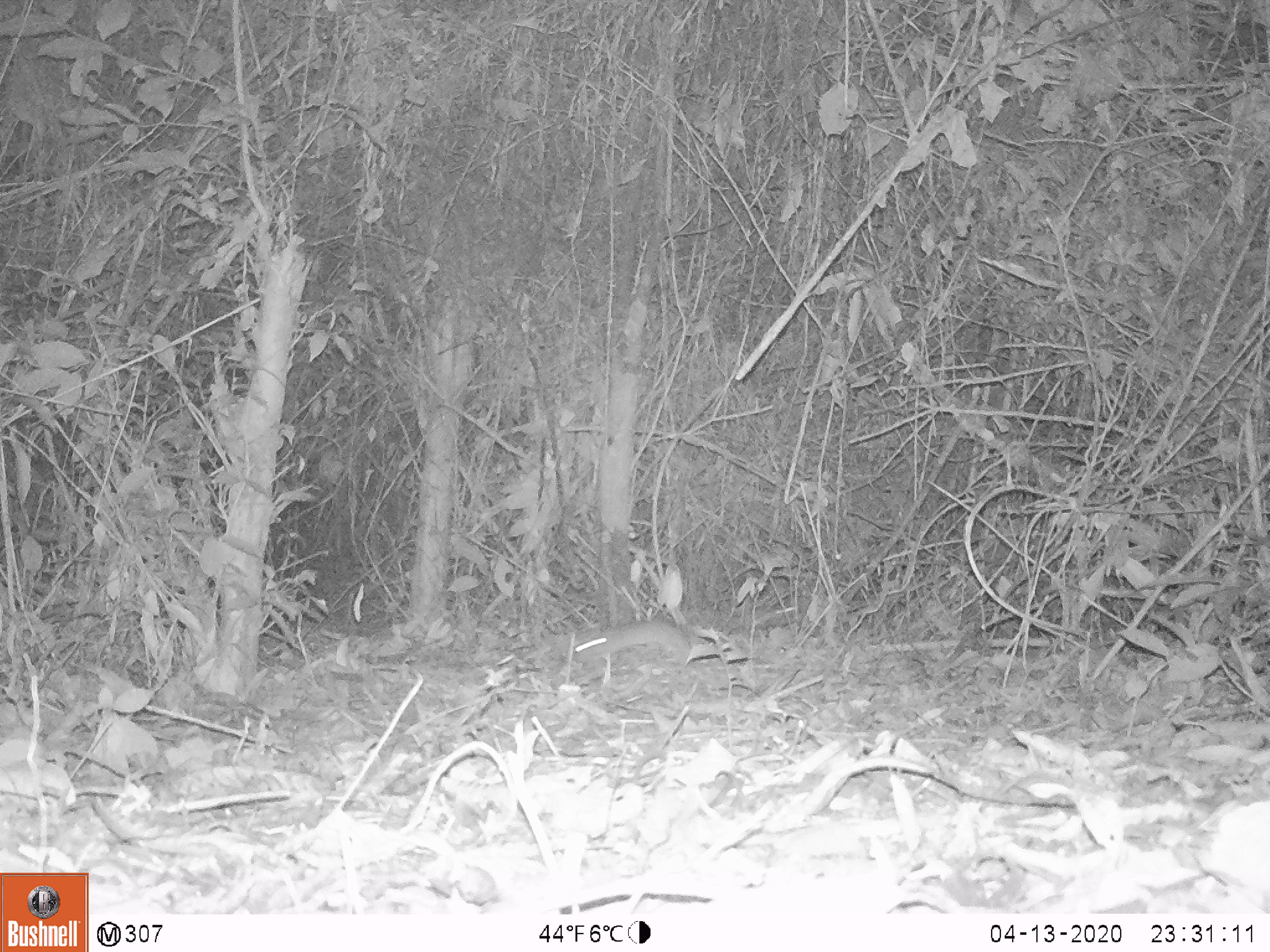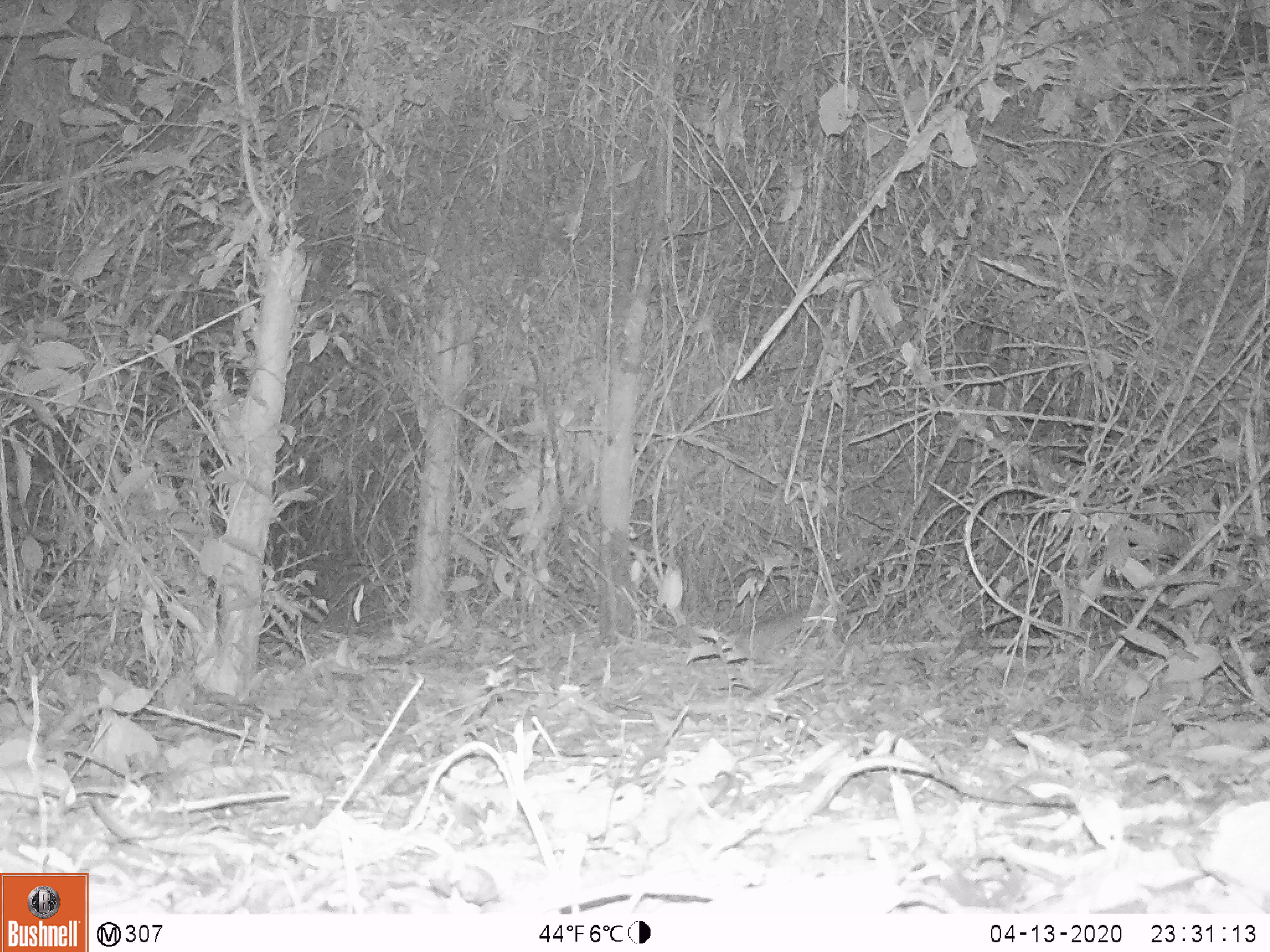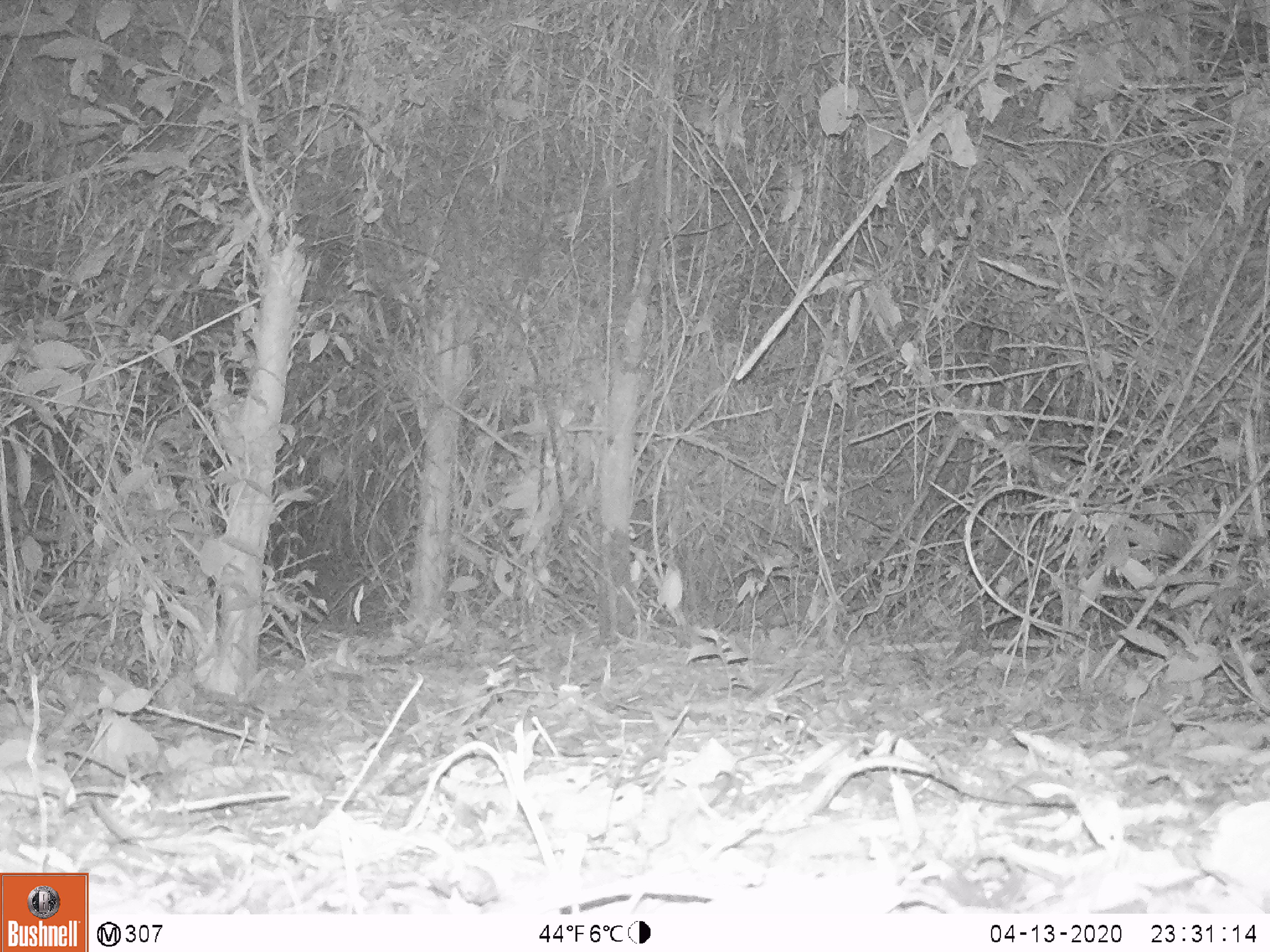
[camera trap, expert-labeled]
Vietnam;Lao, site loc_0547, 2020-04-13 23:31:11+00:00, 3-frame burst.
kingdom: Animalia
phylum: Chordata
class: Mammalia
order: Rodentia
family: Muridae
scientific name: Muridae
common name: old-world mice and rats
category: unidentified murid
Unidentified murid (old-world mice and rats) (Muridae). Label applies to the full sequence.